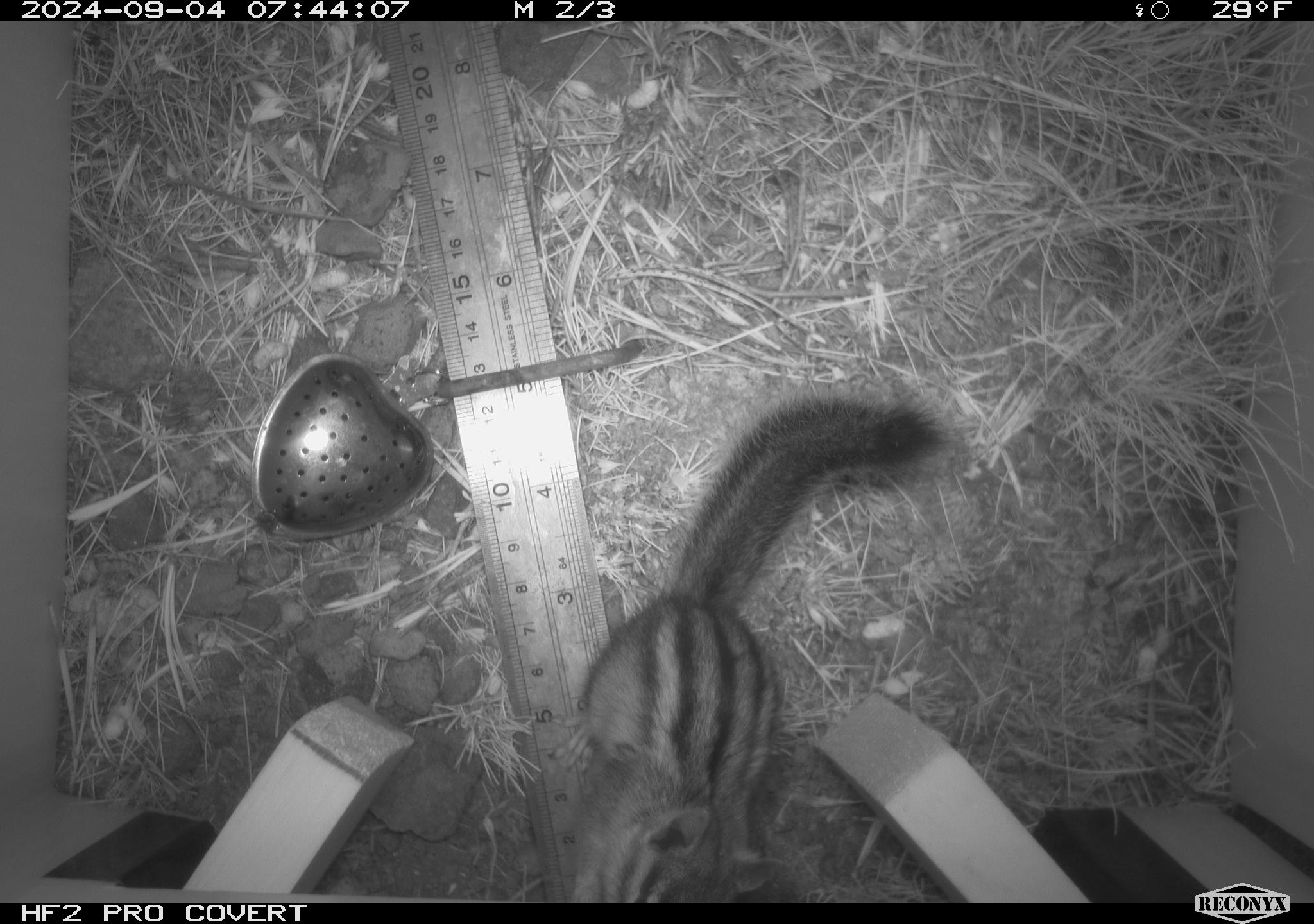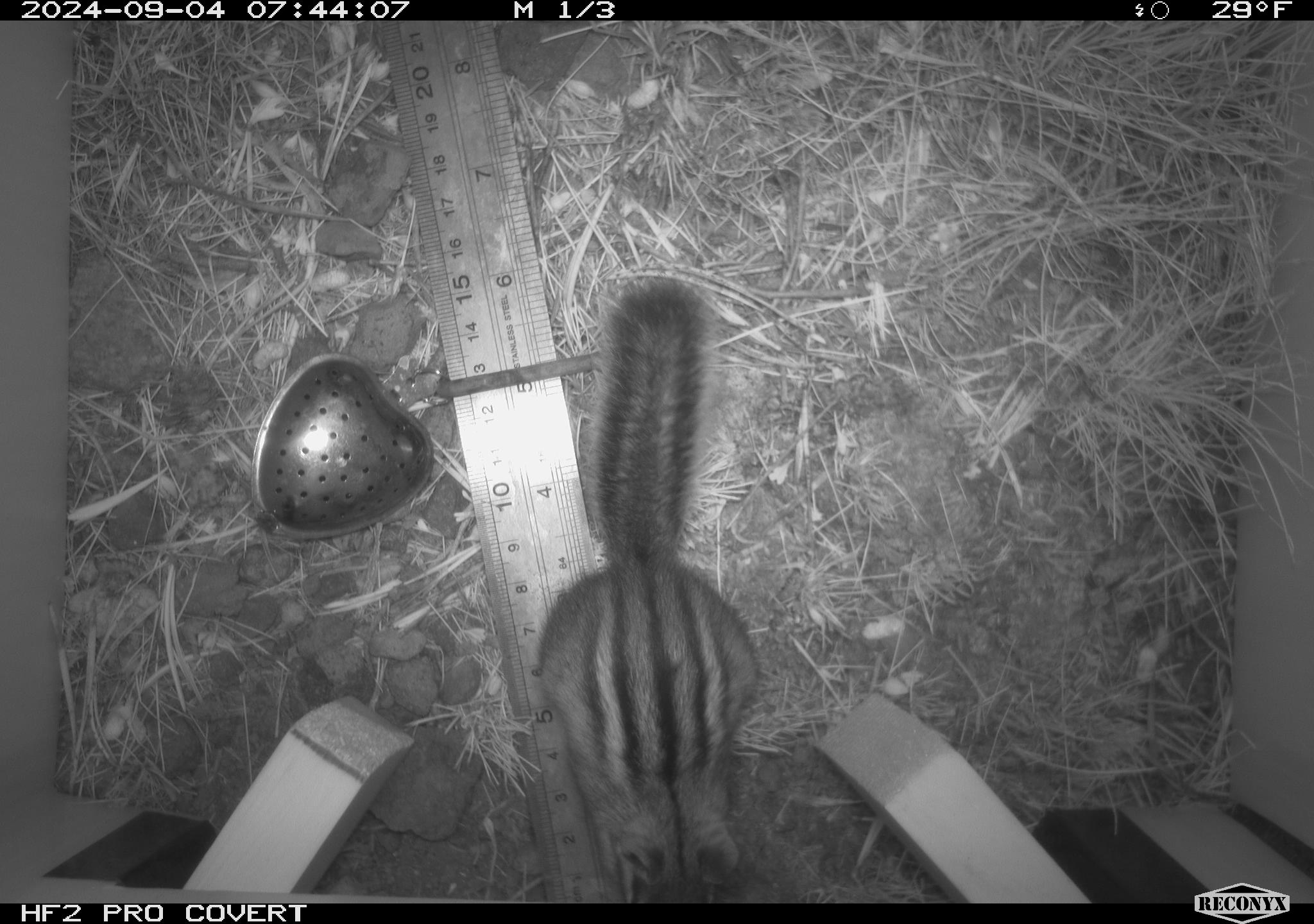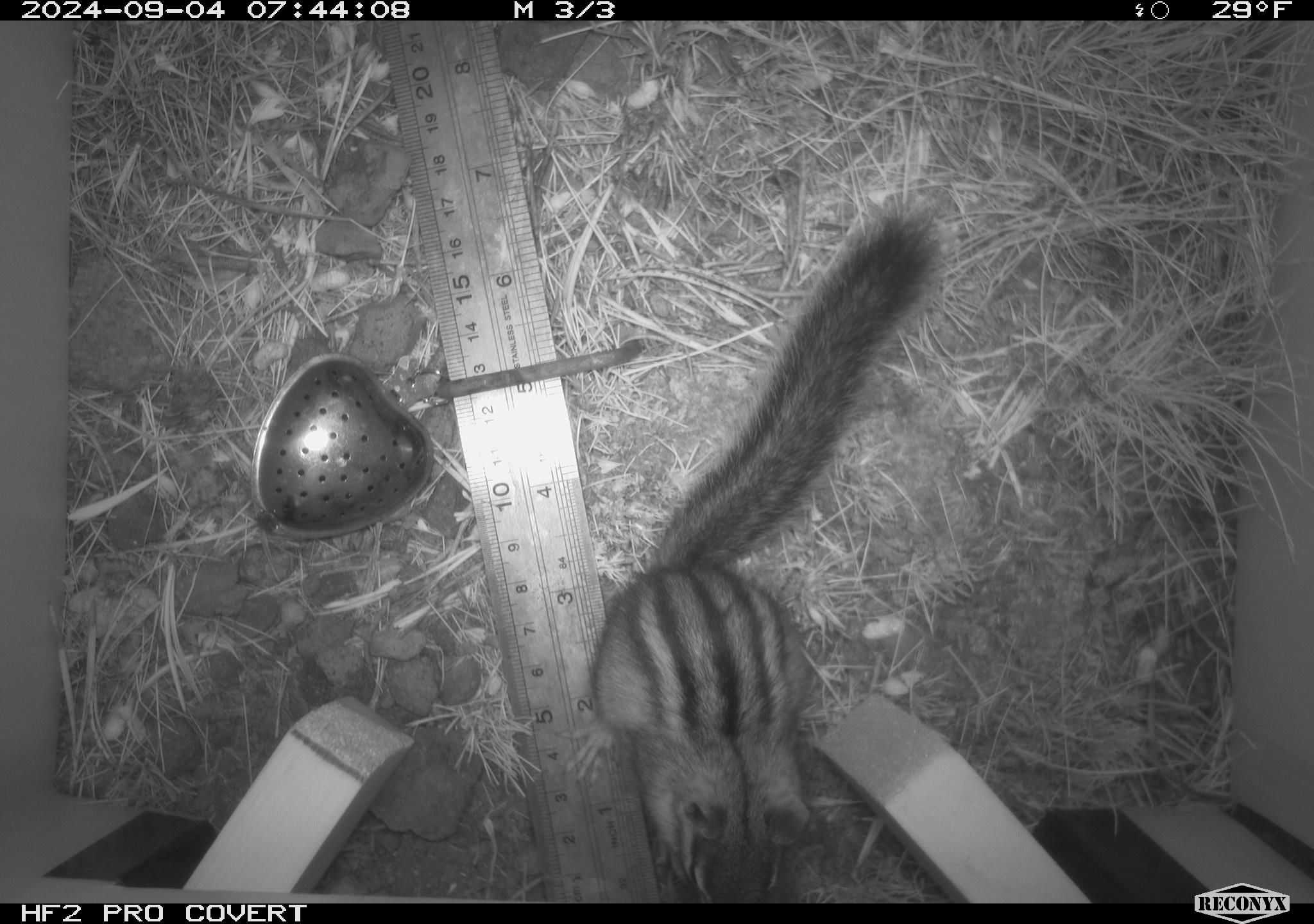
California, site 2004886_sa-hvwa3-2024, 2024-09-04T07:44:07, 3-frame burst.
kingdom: Animalia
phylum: Chordata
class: Mammalia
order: Rodentia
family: Sciuridae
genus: Neotamias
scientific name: Neotamias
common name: western chipmunks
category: neotamias species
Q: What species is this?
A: Neotamias species (western chipmunks) (Neotamias).